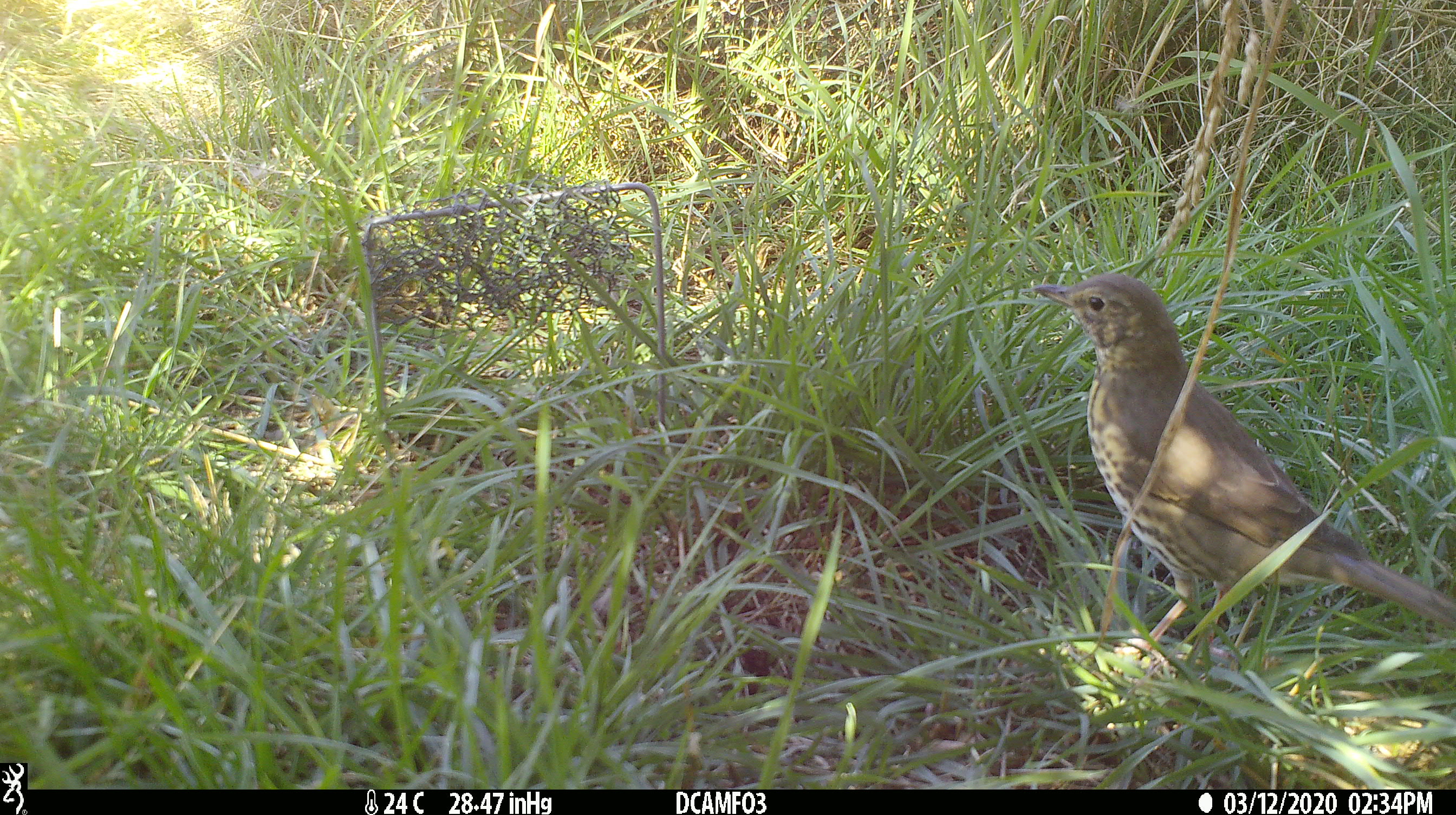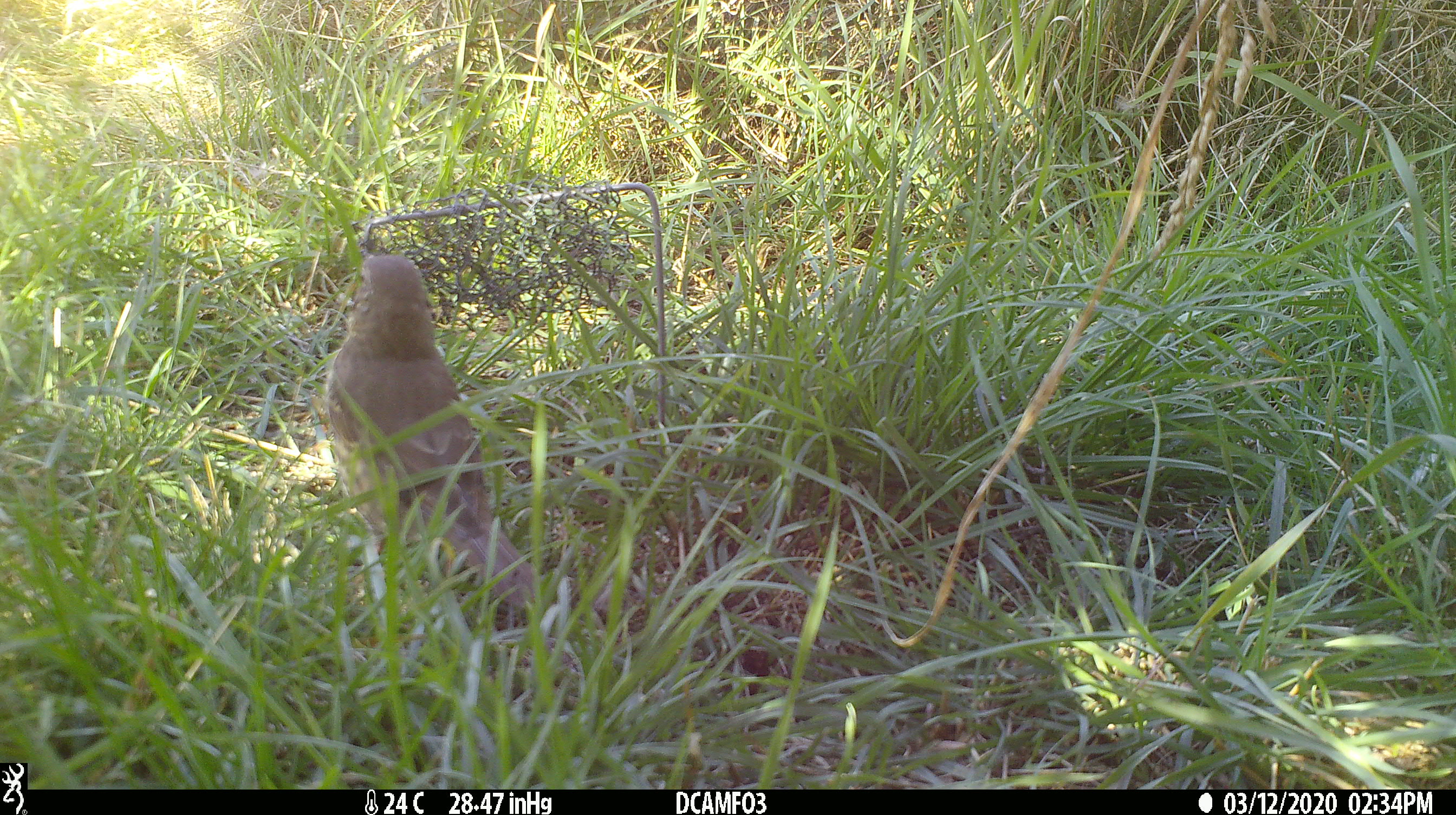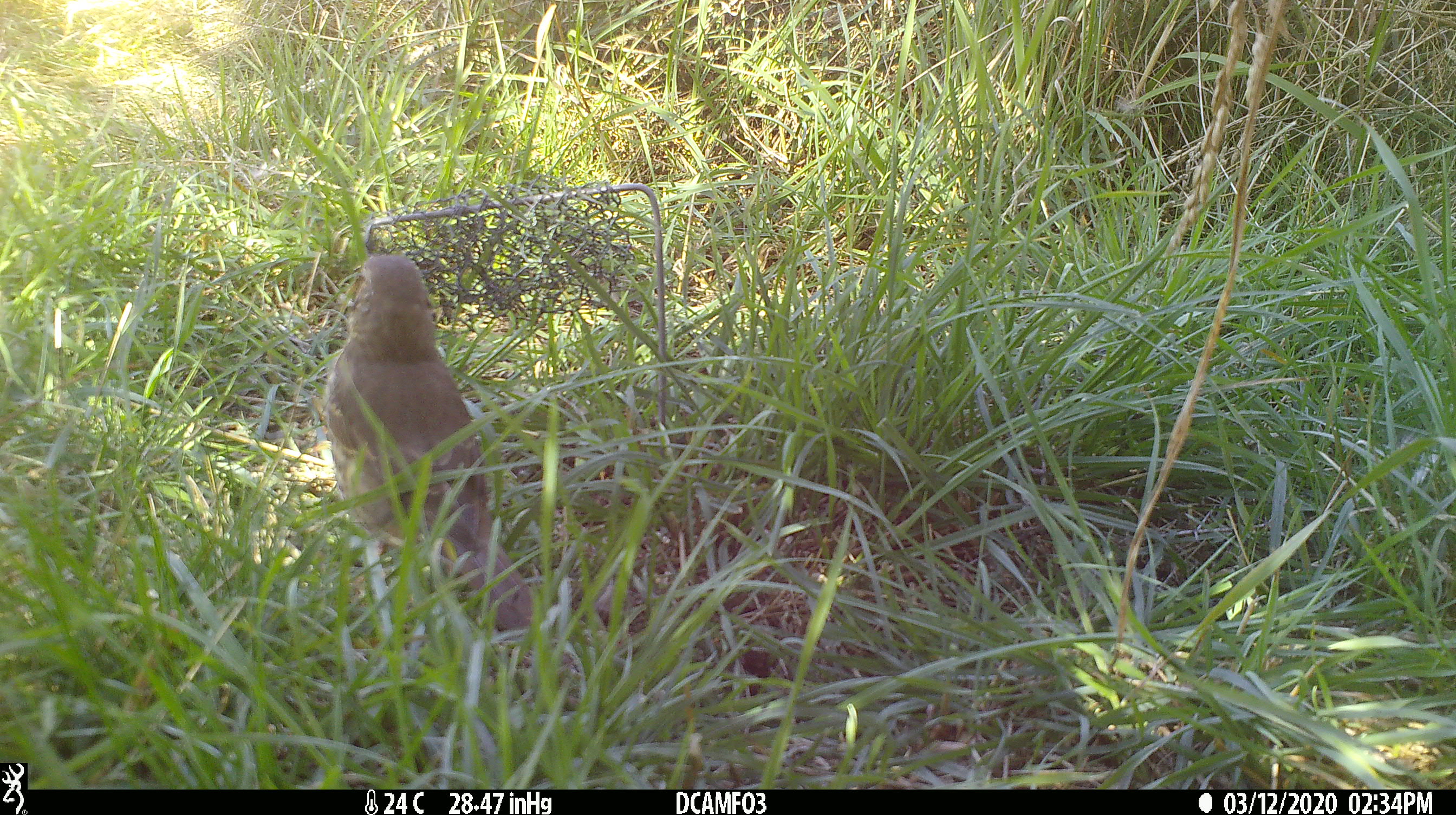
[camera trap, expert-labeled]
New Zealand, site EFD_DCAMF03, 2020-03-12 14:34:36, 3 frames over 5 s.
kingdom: Animalia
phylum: Chordata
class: Aves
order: Passeriformes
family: Turdidae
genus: Turdus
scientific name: Turdus philomelos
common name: song thrush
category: thrush